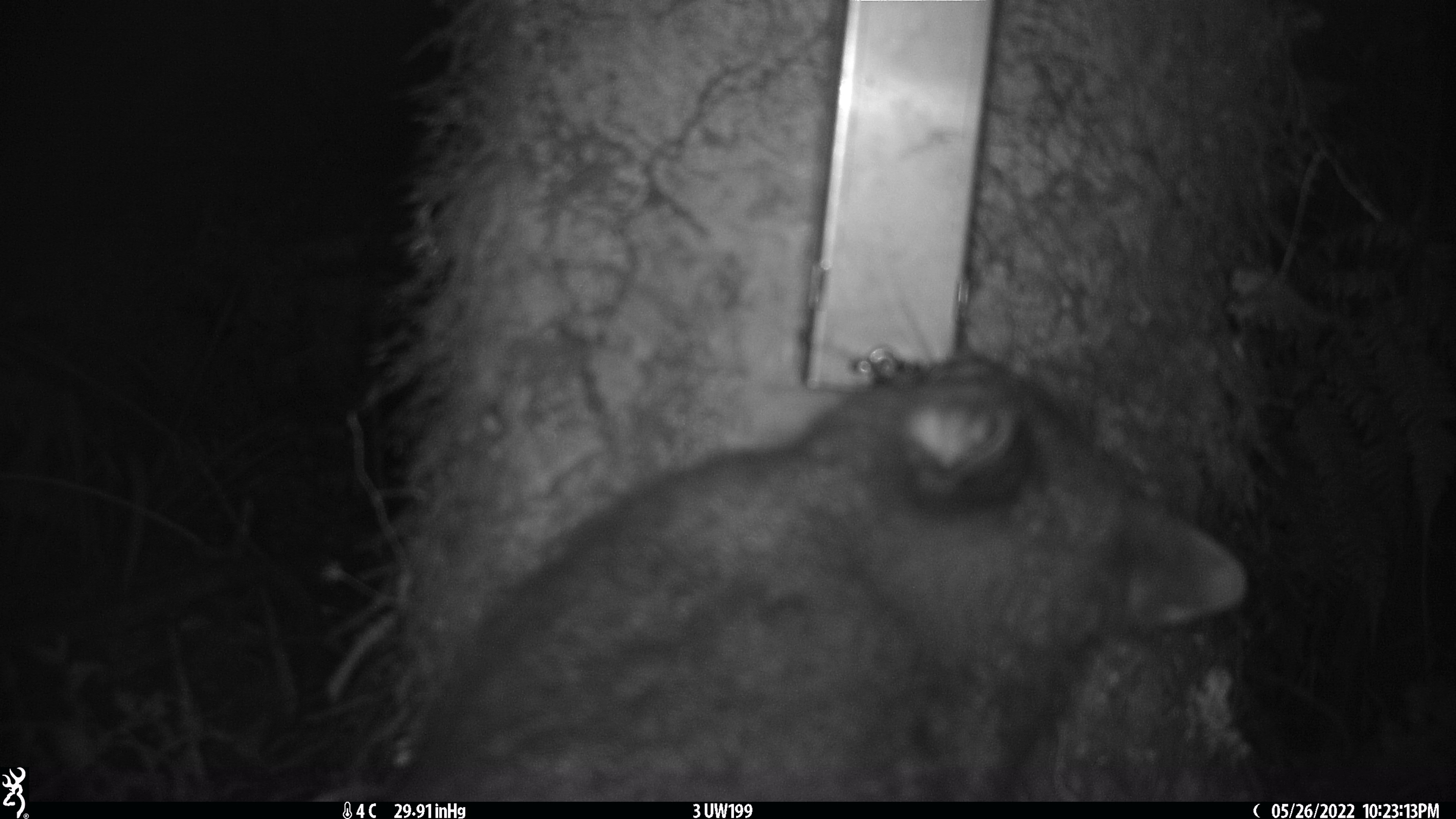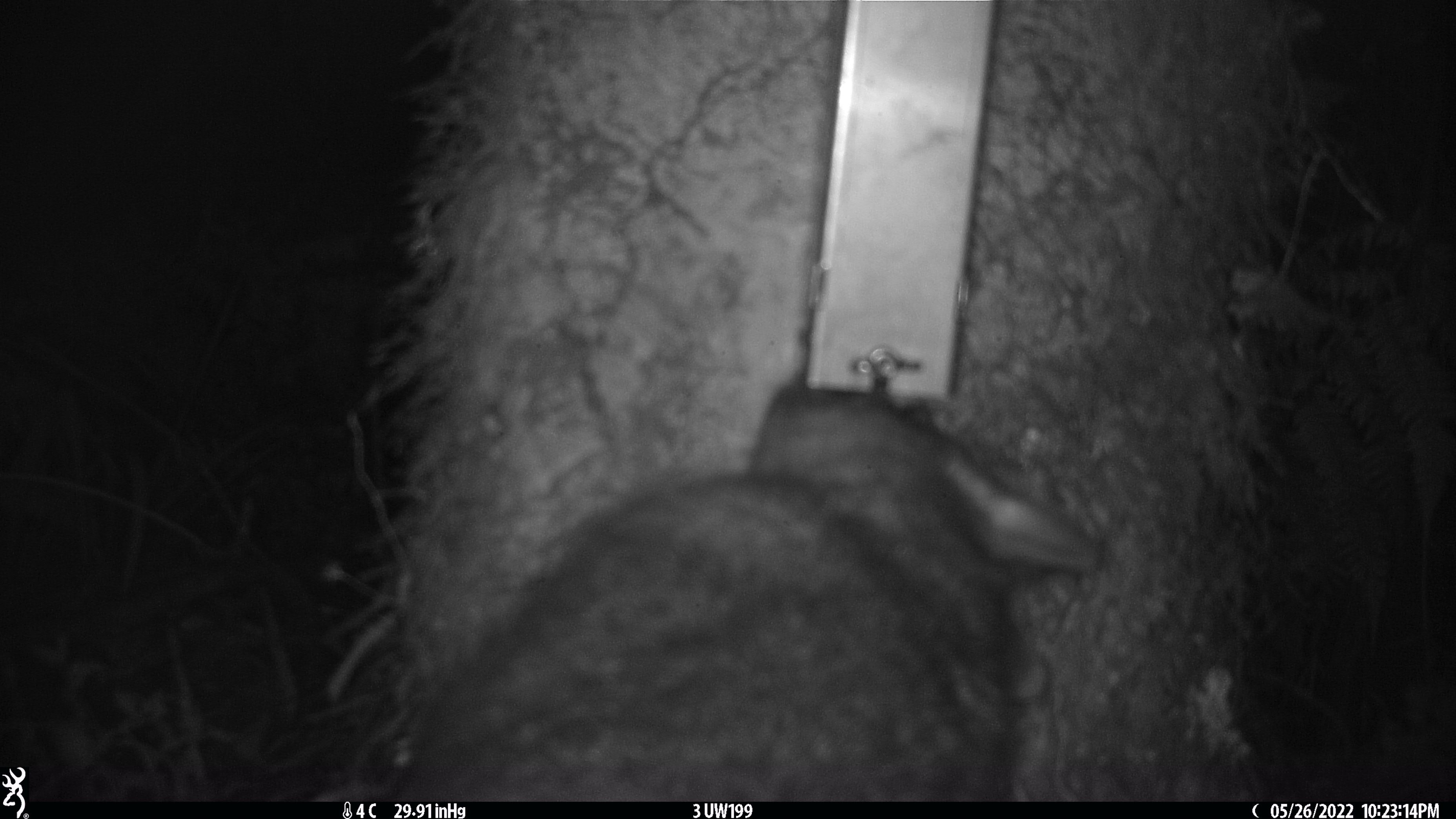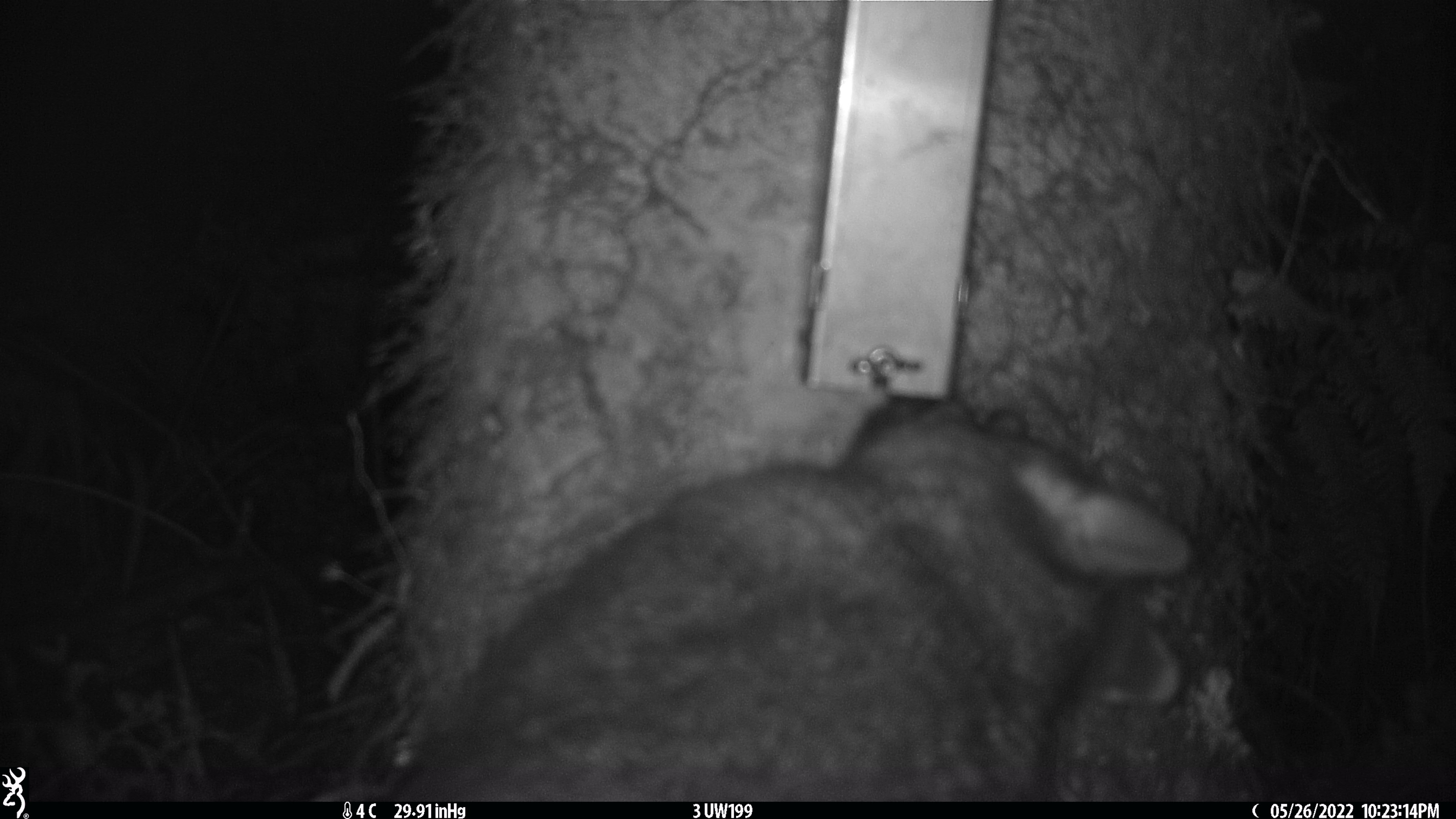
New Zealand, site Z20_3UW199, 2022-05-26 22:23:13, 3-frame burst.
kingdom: Animalia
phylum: Chordata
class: Mammalia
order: Diprotodontia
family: Phalangeridae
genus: Trichosurus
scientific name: Trichosurus vulpecula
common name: common brushtail possum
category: possum